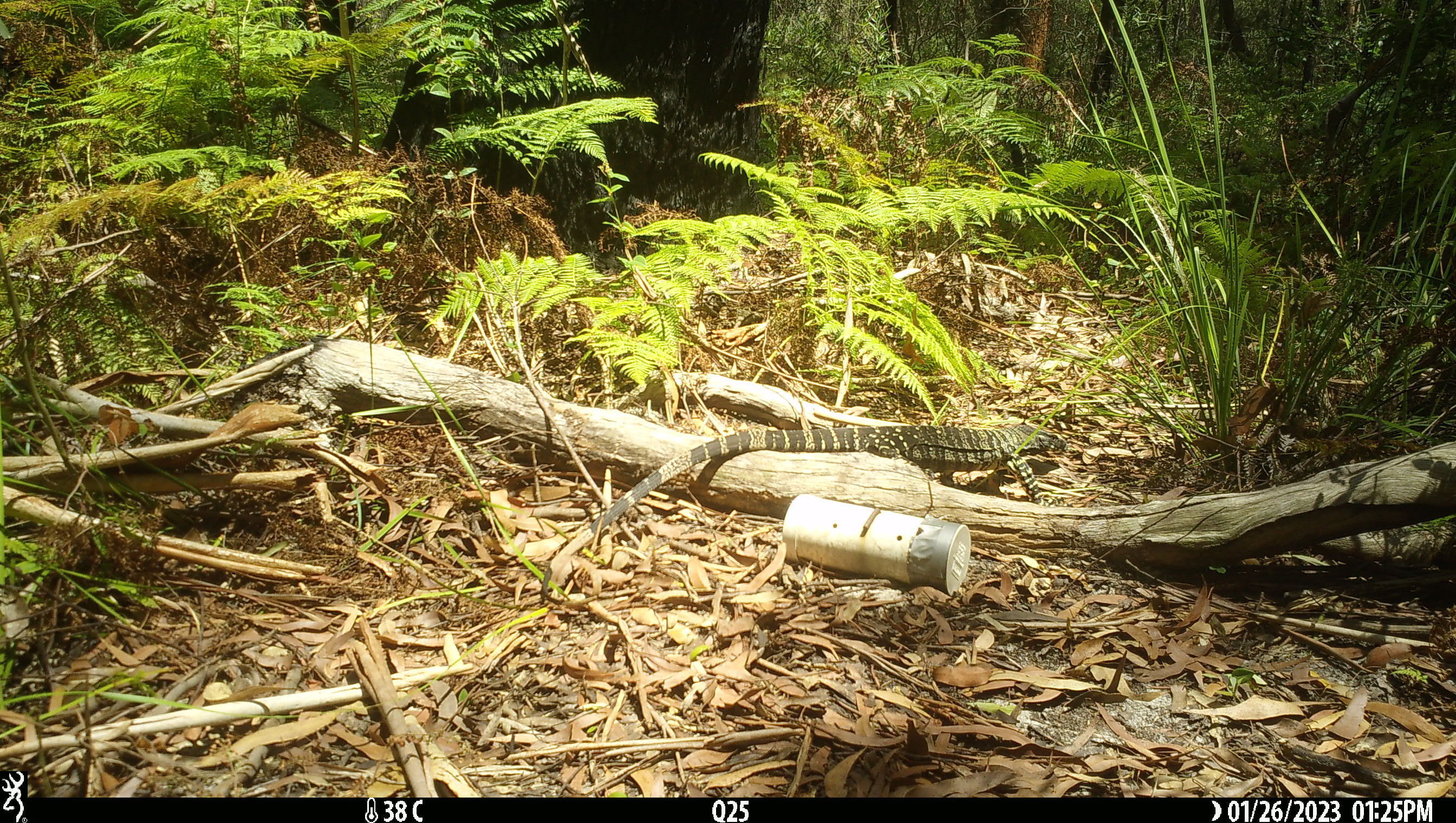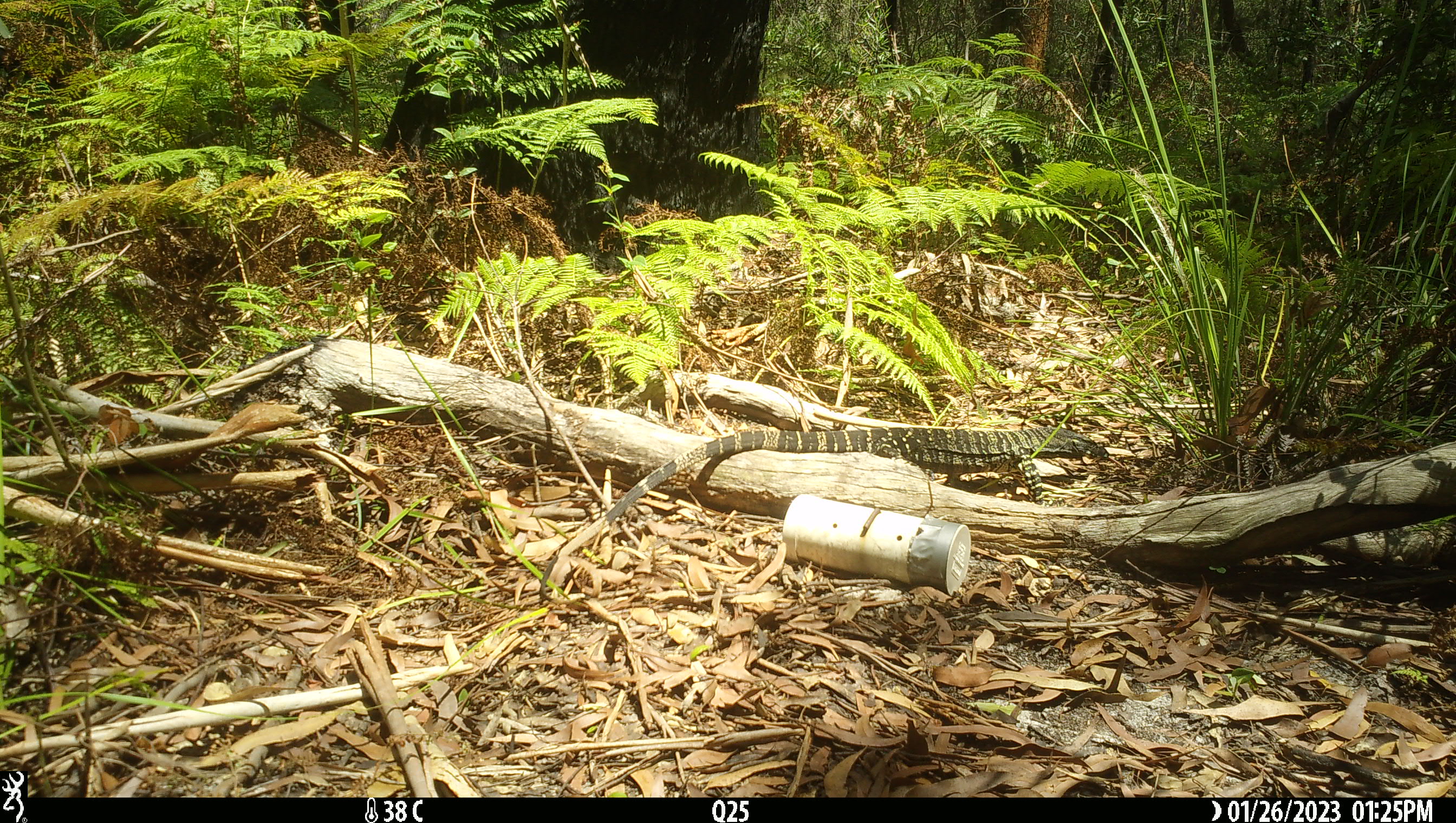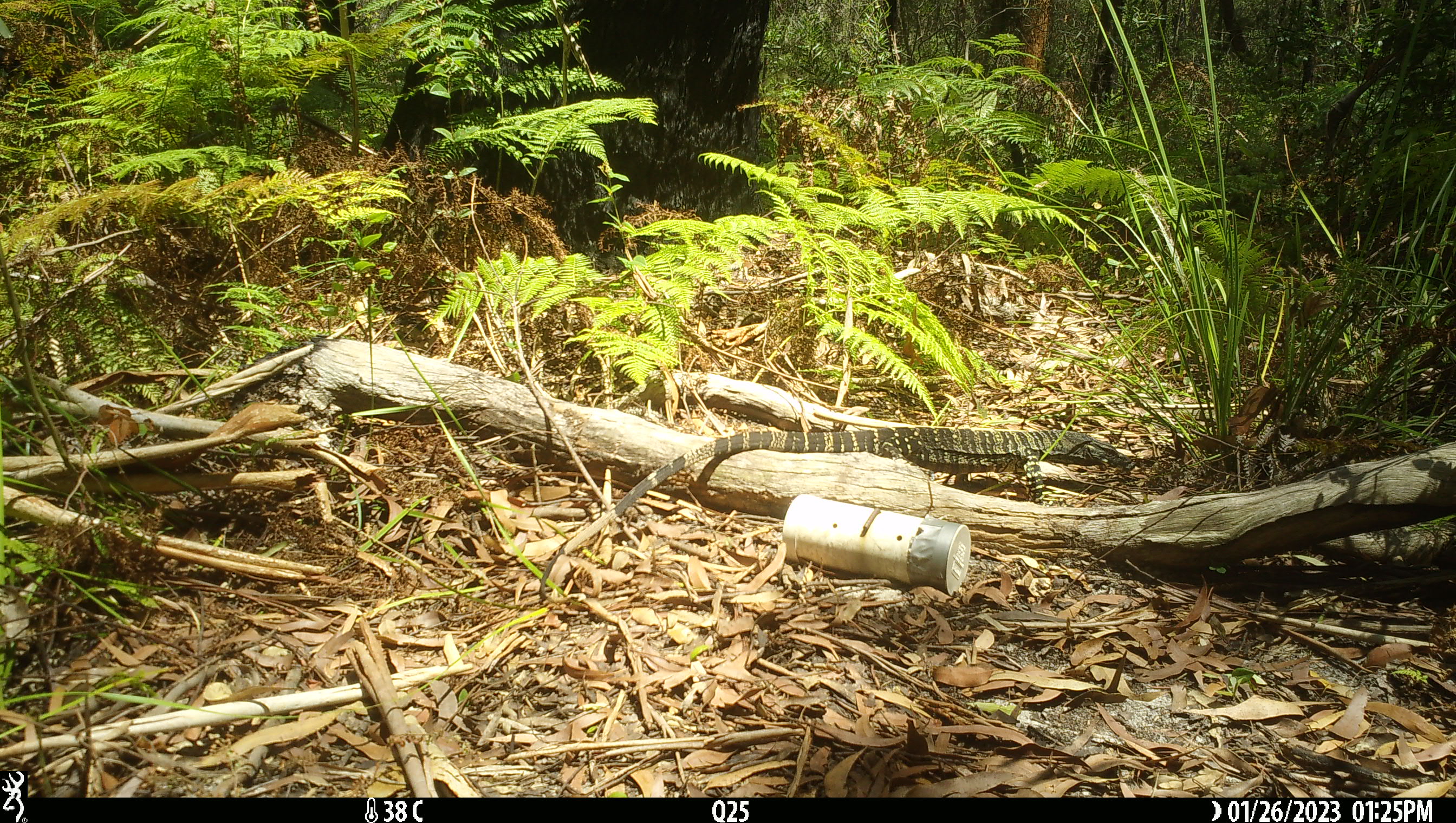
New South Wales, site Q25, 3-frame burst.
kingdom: Animalia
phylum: Chordata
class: Reptilia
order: Squamata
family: Varanidae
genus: Varanus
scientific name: Varanus varius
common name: lace monitor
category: goanna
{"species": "goanna (lace monitor) (Varanus varius)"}